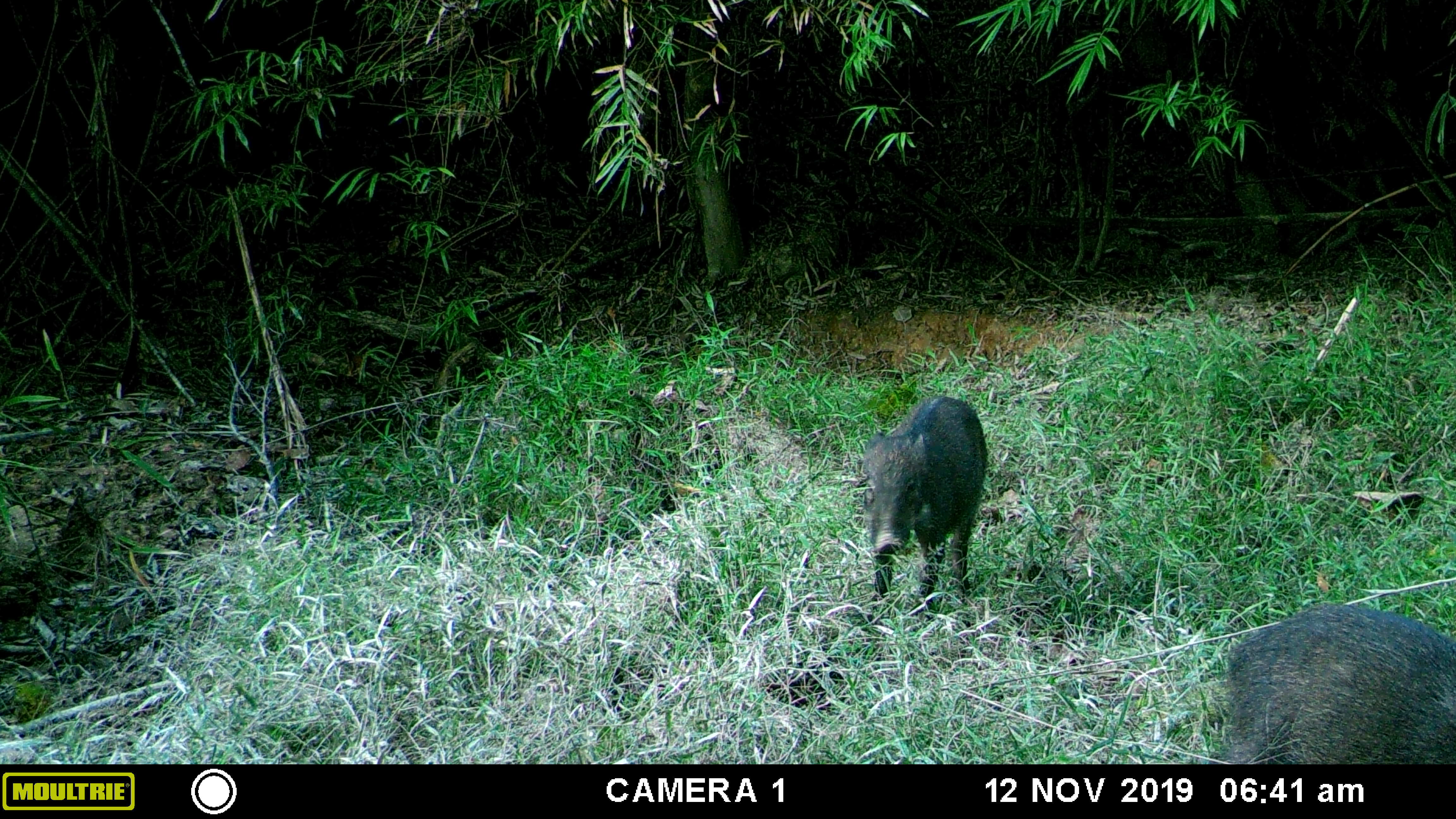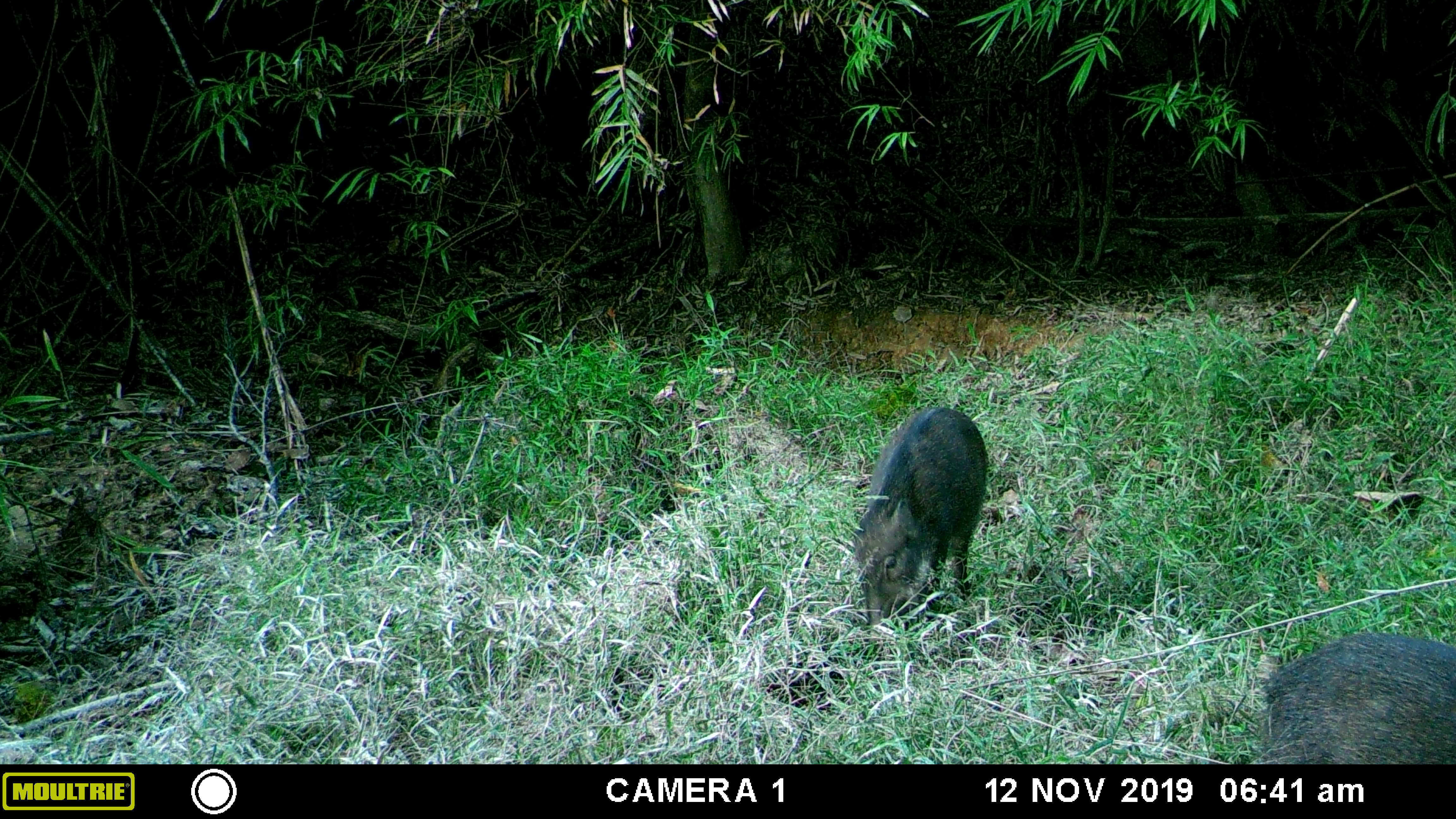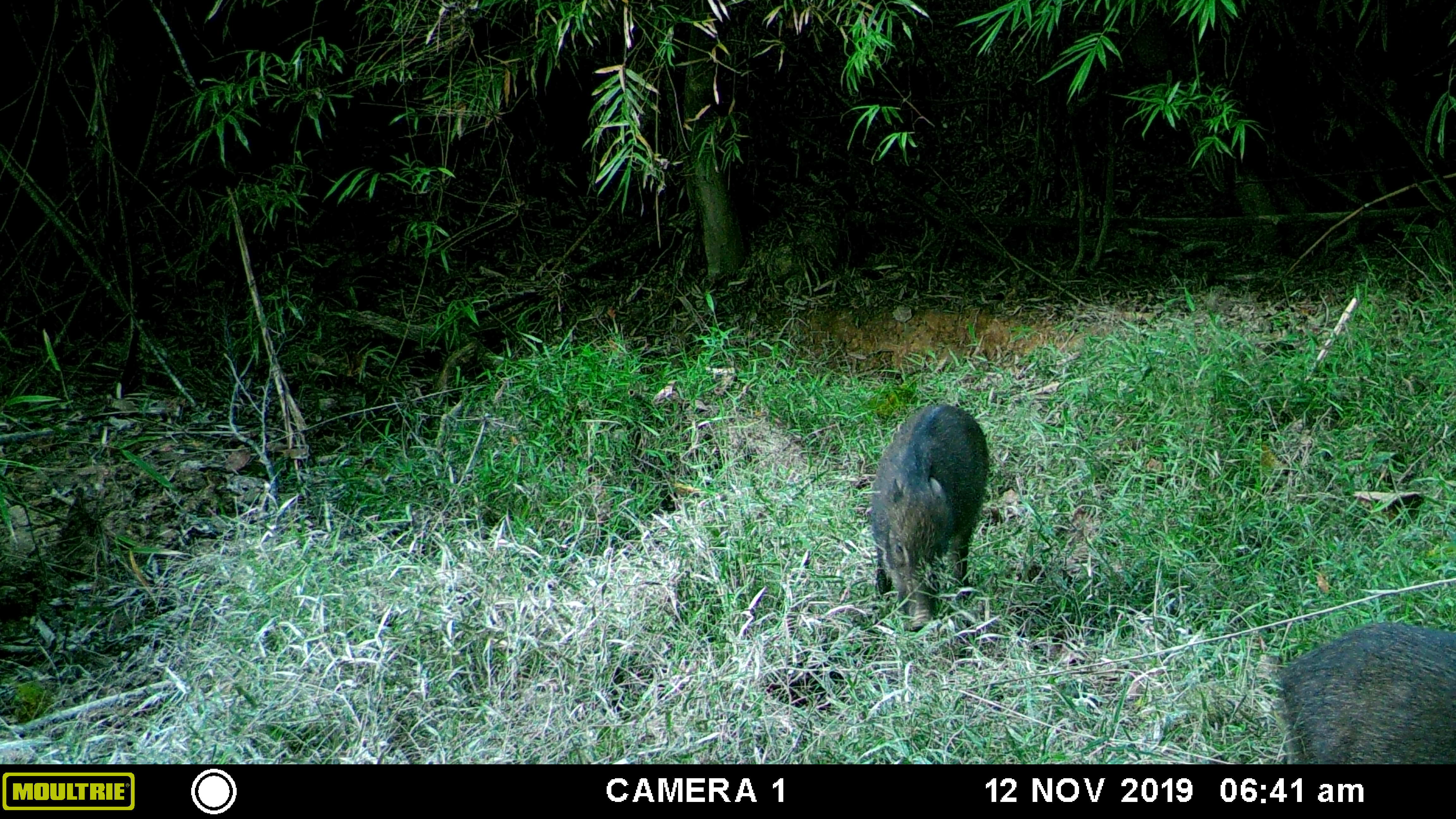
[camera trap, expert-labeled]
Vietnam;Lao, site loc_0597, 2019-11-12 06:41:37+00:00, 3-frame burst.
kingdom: Animalia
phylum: Chordata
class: Mammalia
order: Artiodactyla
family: Suidae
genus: Sus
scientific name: Sus scrofa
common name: eurasian wild pig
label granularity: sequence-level